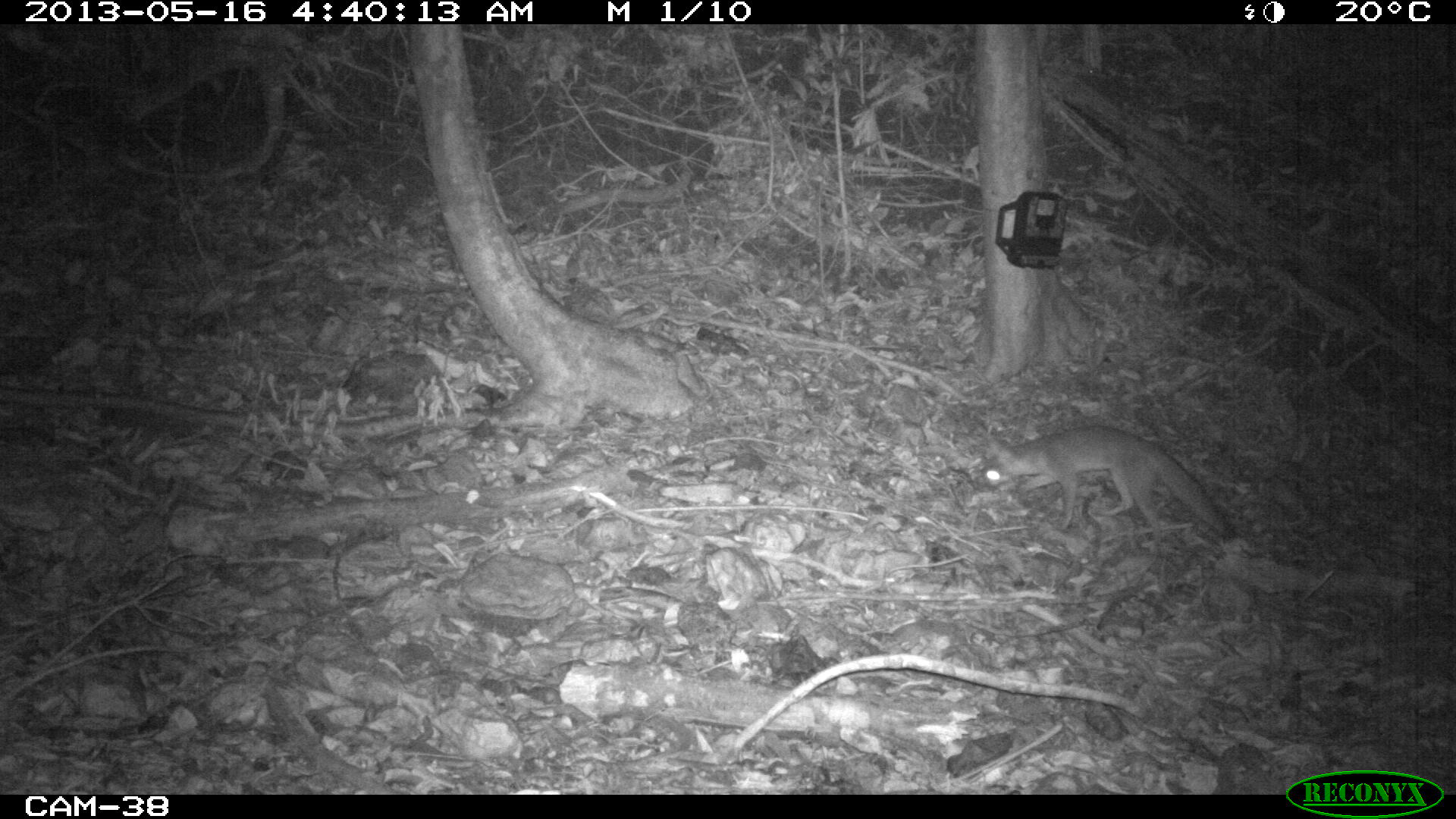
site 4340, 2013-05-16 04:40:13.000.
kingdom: Animalia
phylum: Chordata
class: Mammalia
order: Carnivora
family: Canidae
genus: Urocyon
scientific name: Urocyon cinereoargenteus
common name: gray fox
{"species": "Urocyon cinereoargenteus (gray fox)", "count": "1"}